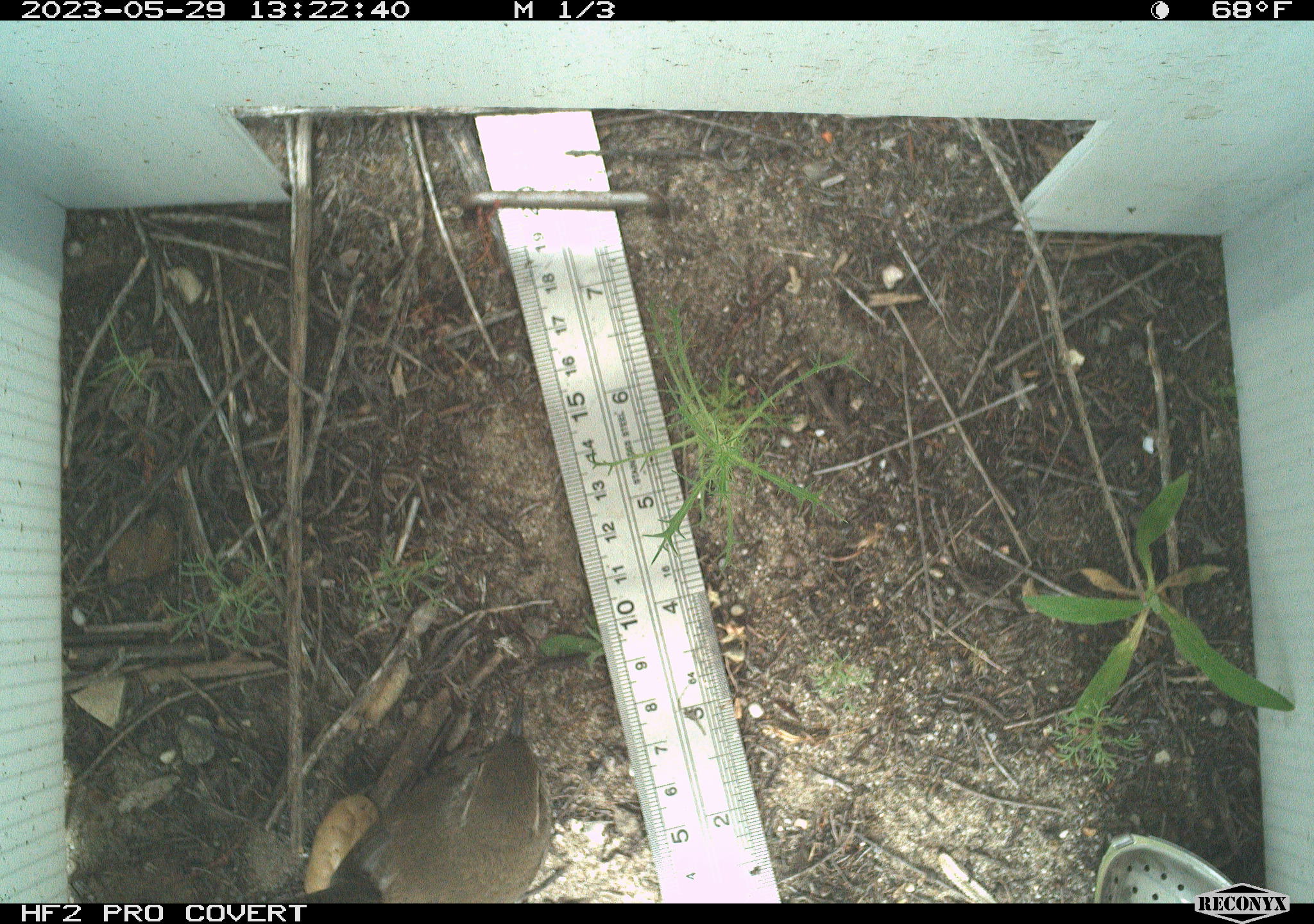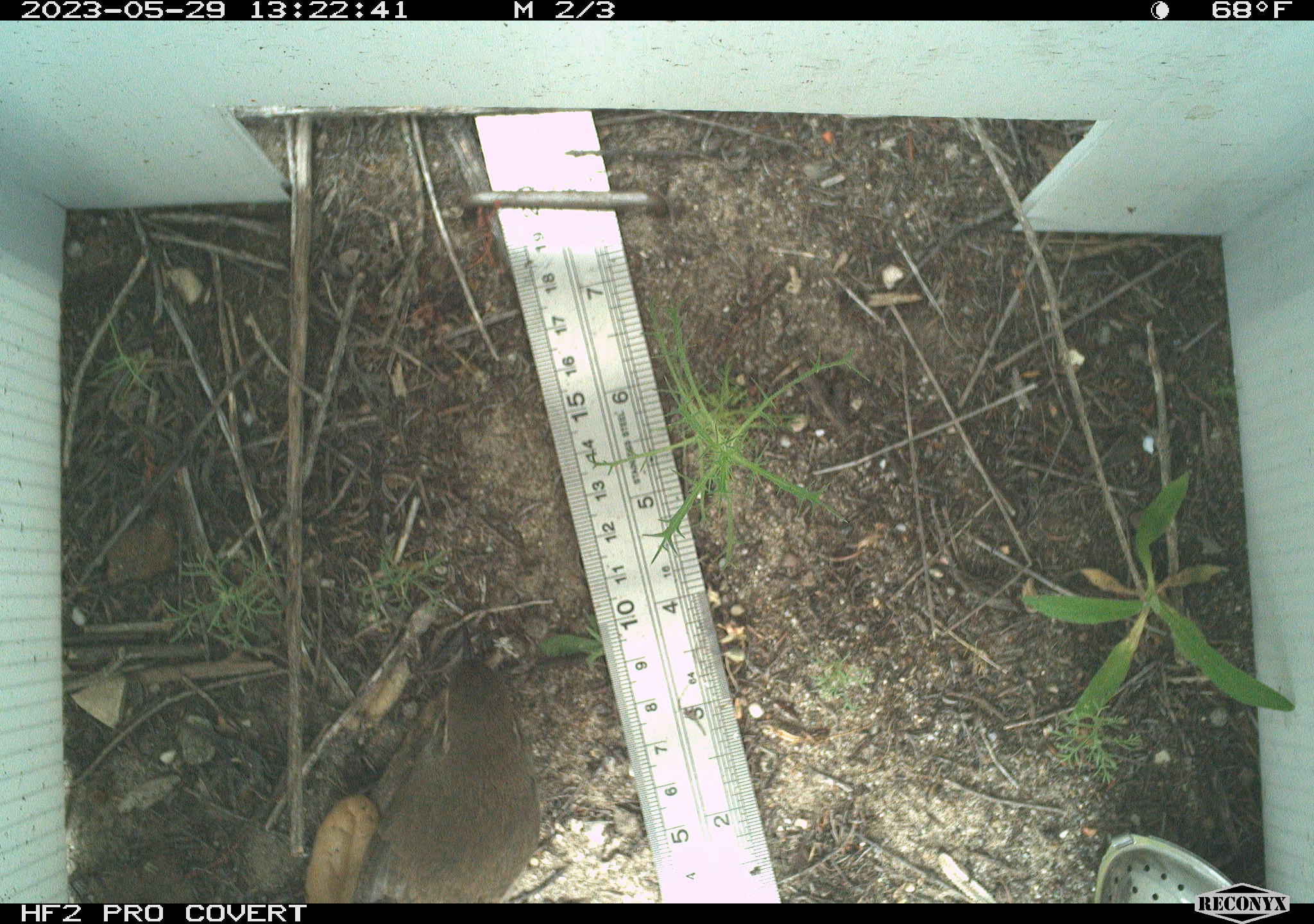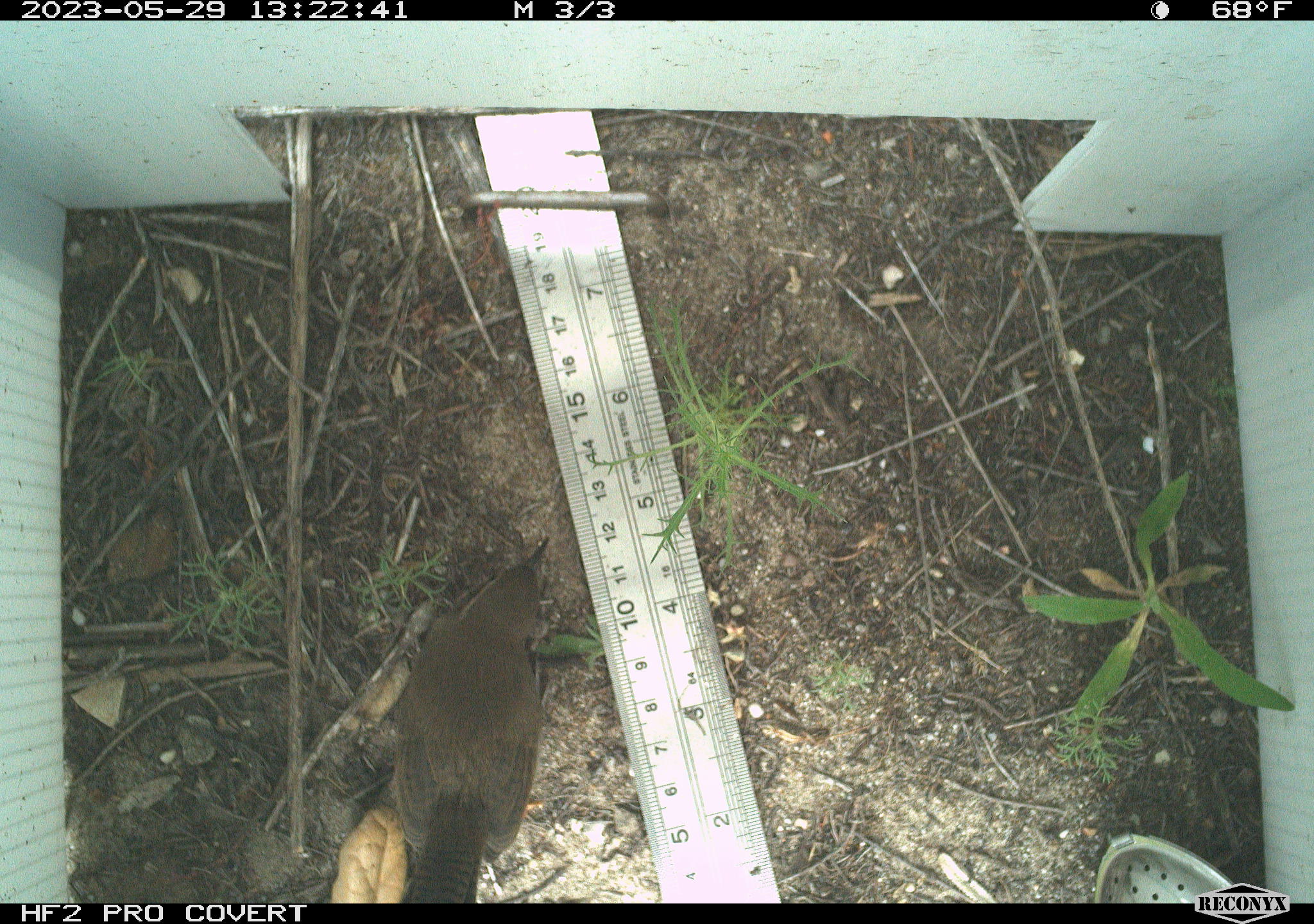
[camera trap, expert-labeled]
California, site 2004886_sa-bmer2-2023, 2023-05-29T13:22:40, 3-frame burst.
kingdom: Animalia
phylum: Chordata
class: Aves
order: Passeriformes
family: Troglodytidae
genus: Thryomanes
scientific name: Thryomanes bewickii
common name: bewick's wren